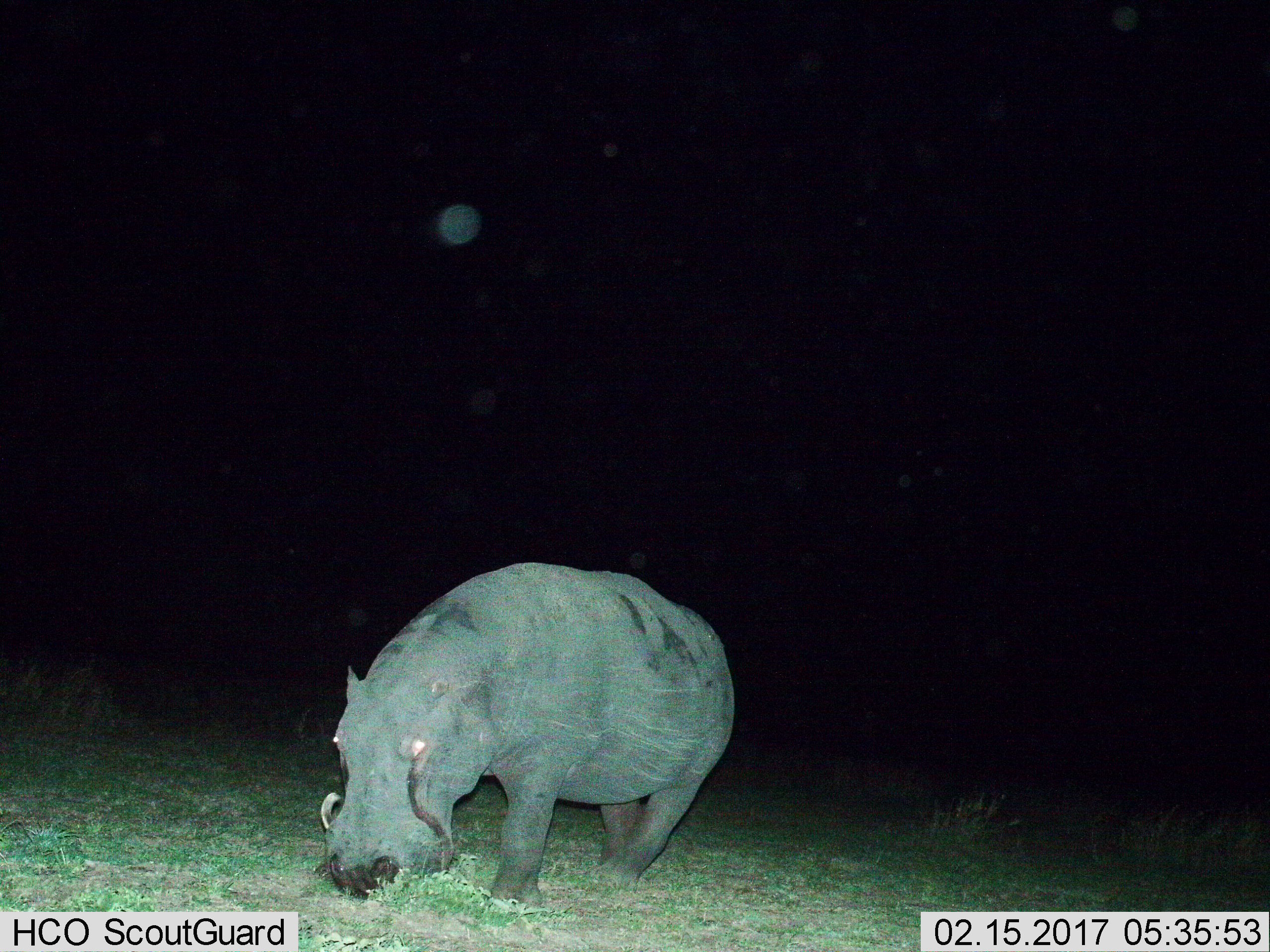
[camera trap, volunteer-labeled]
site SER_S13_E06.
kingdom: Animalia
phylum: Chordata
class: Mammalia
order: Artiodactyla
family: Hippopotamidae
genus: Hippopotamus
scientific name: Hippopotamus amphibius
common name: hippopotamus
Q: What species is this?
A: Hippopotamus (Hippopotamus amphibius).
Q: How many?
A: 1.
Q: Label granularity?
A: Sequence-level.